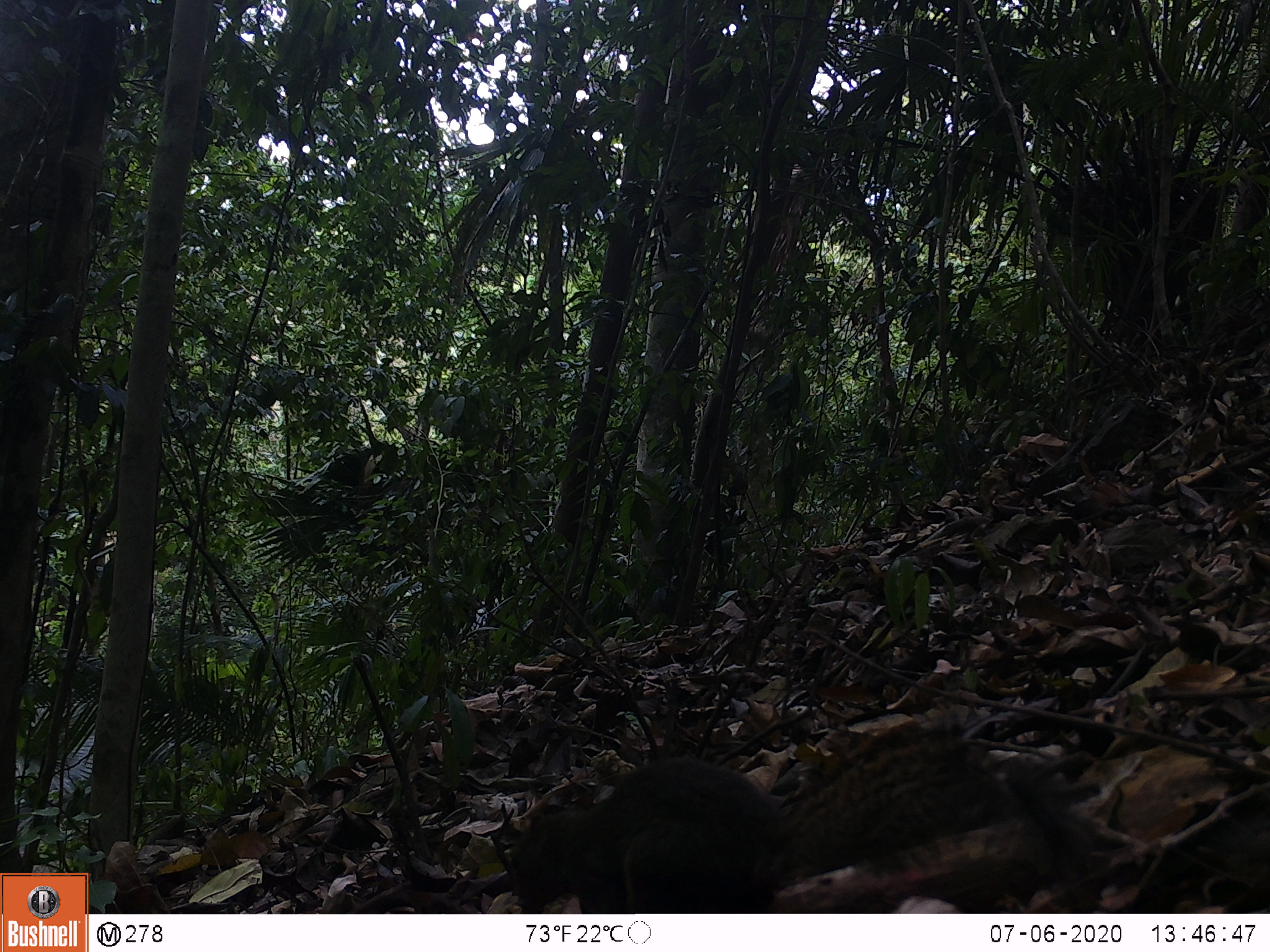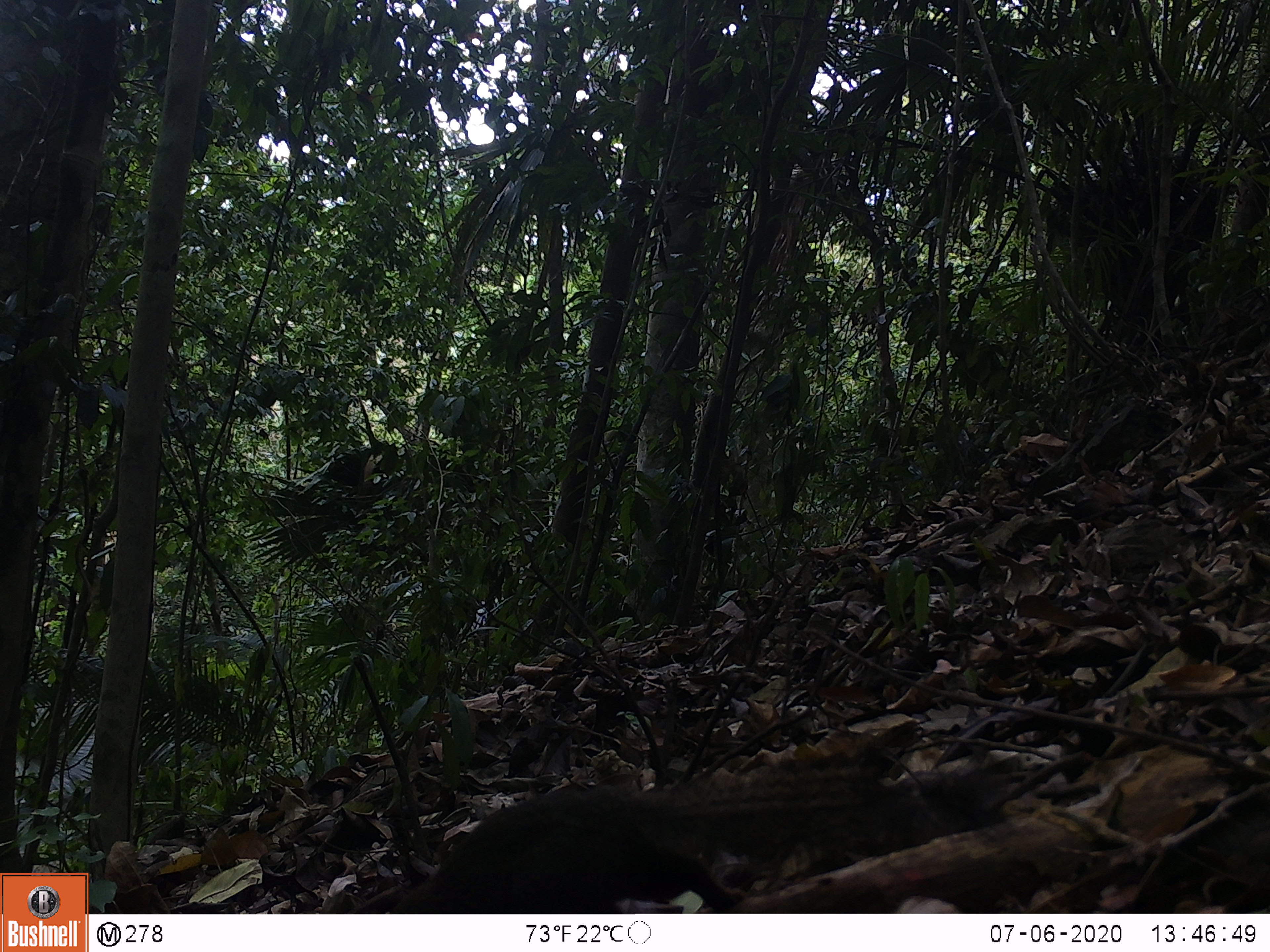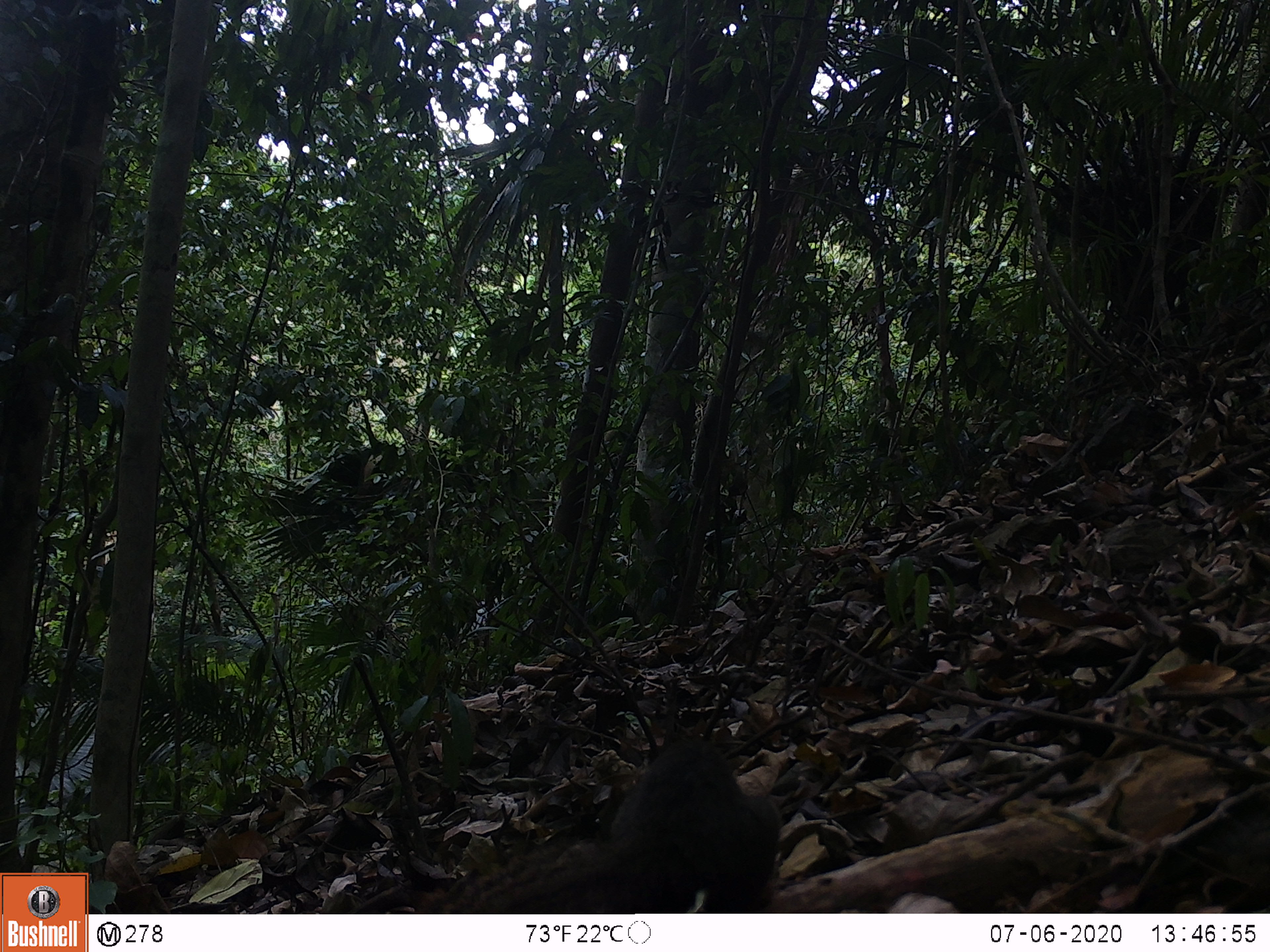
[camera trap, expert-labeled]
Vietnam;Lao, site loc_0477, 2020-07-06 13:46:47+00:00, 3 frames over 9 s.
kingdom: Animalia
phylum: Chordata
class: Mammalia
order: Rodentia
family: Sciuridae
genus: Callosciurus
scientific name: Callosciurus erythraeus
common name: pallas's squirrel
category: pallass squirrel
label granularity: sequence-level